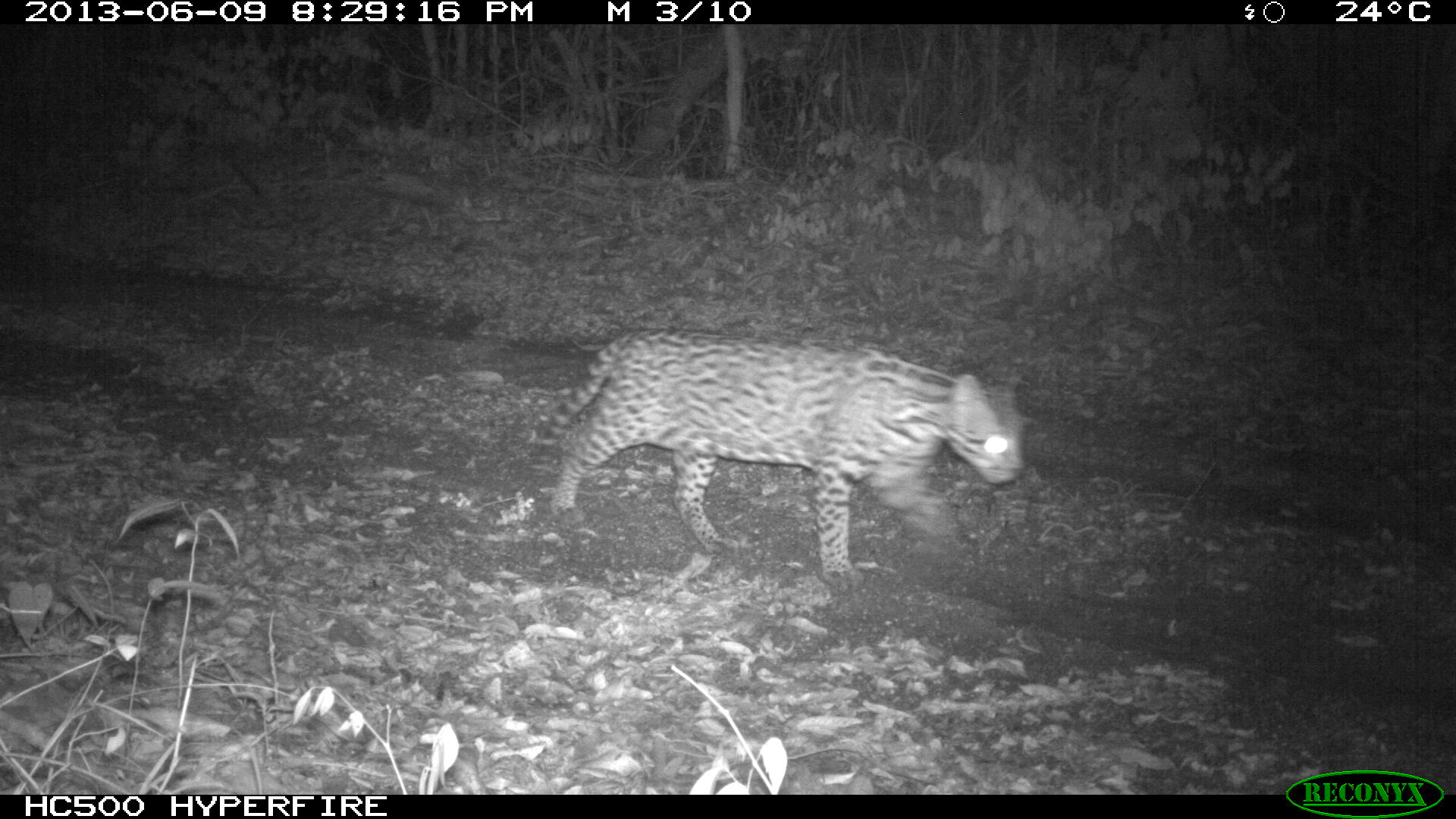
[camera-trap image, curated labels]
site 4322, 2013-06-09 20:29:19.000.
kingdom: Animalia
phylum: Chordata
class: Mammalia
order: Carnivora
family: Felidae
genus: Leopardus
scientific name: Leopardus pardalis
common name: ocelot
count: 1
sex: male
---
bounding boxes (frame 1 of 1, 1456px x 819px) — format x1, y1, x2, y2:
leopardus pardalis: 532, 327, 1028, 585